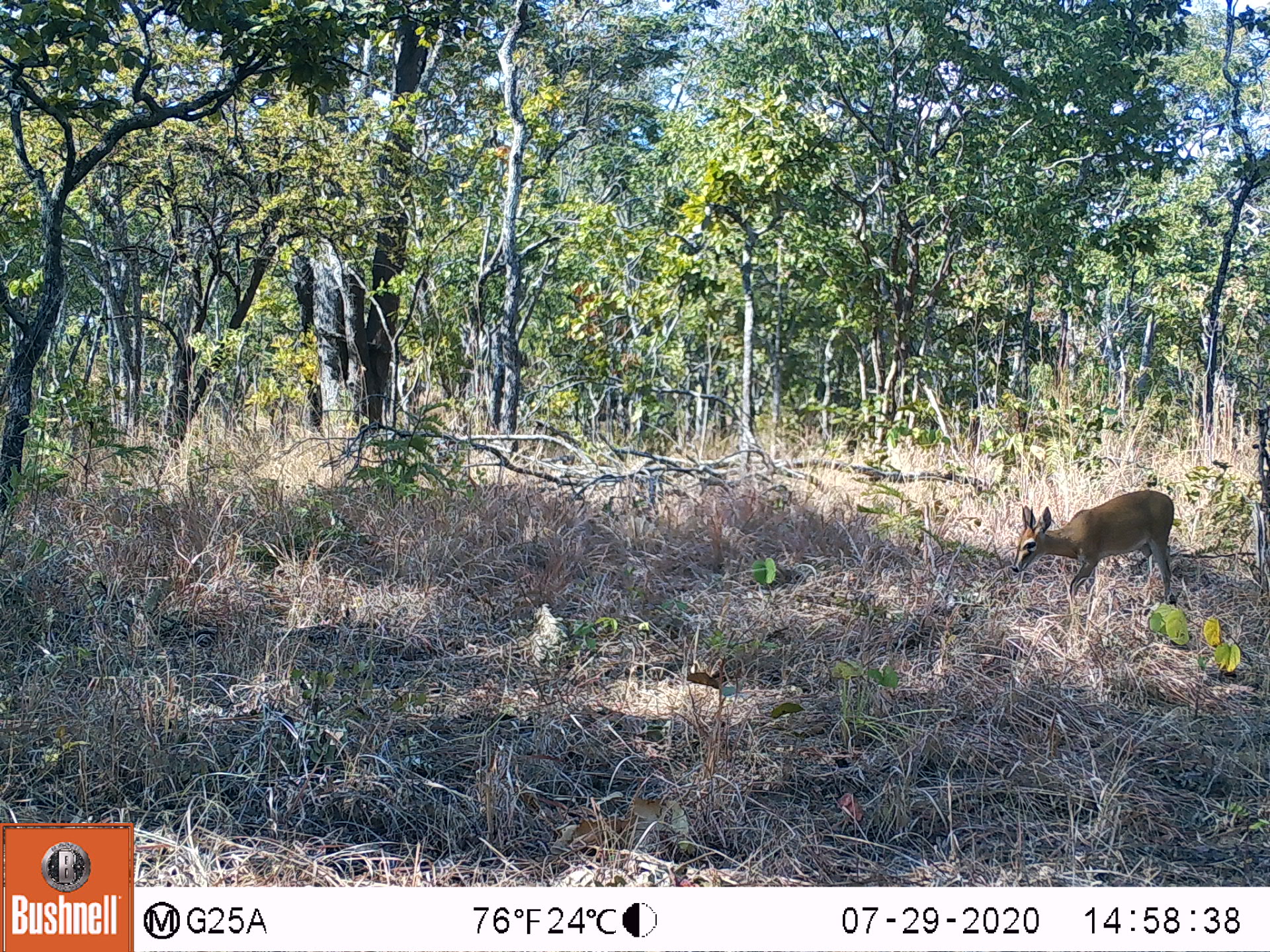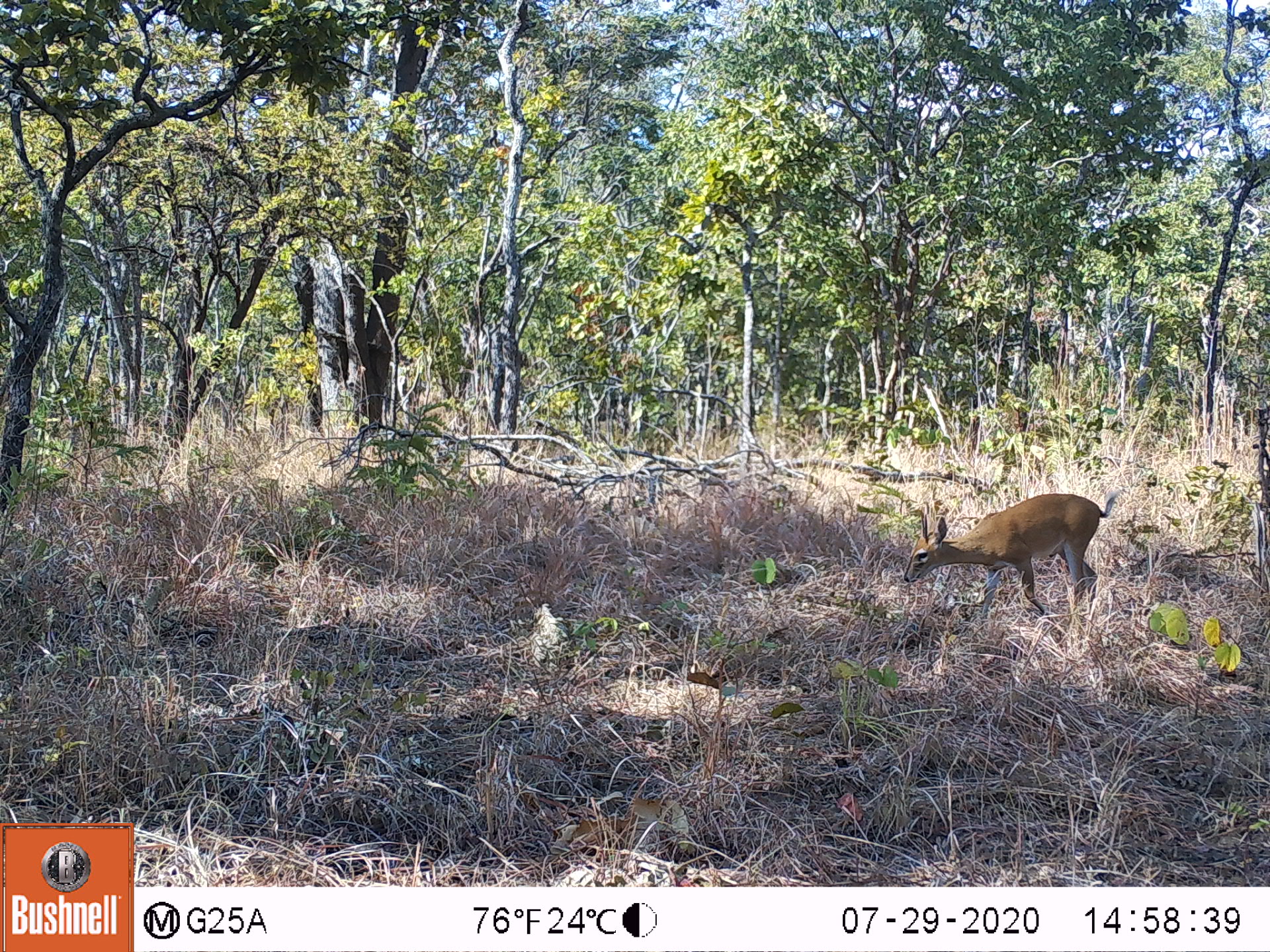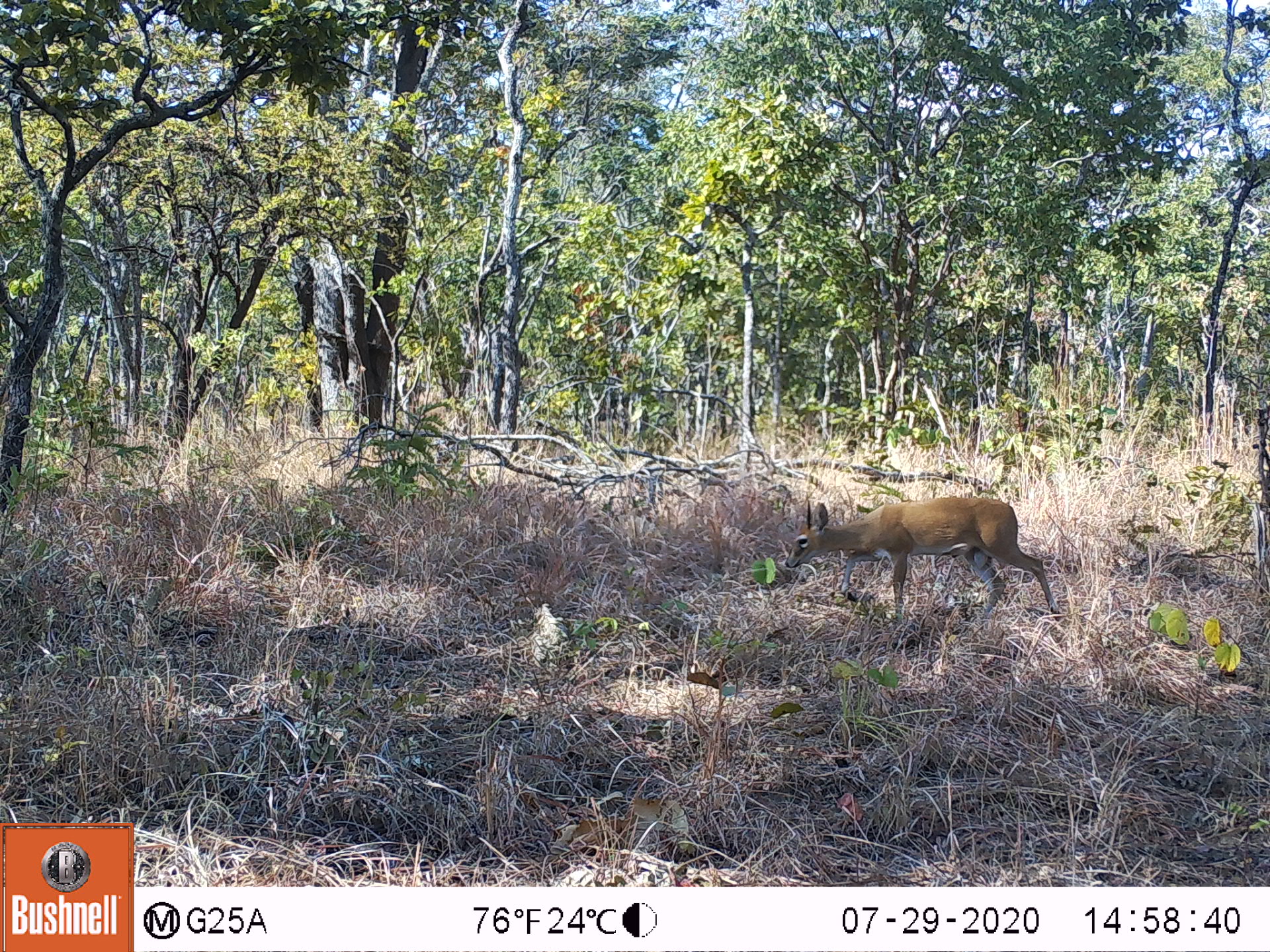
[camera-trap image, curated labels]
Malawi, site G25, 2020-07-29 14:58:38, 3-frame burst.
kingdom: Animalia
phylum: Chordata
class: Mammalia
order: Artiodactyla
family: Bovidae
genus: Sylvicapra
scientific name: Sylvicapra grimmia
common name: common duiker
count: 1